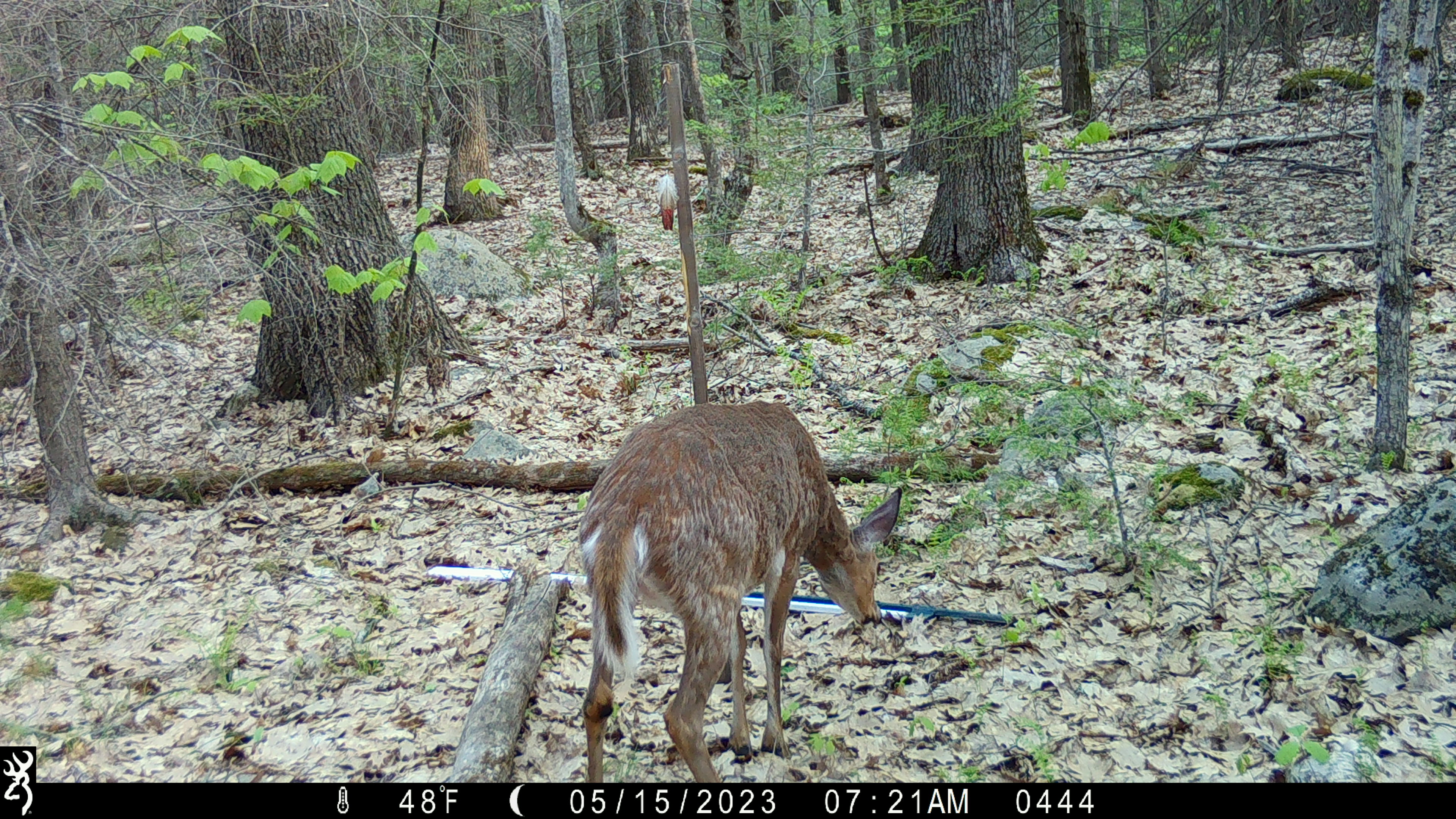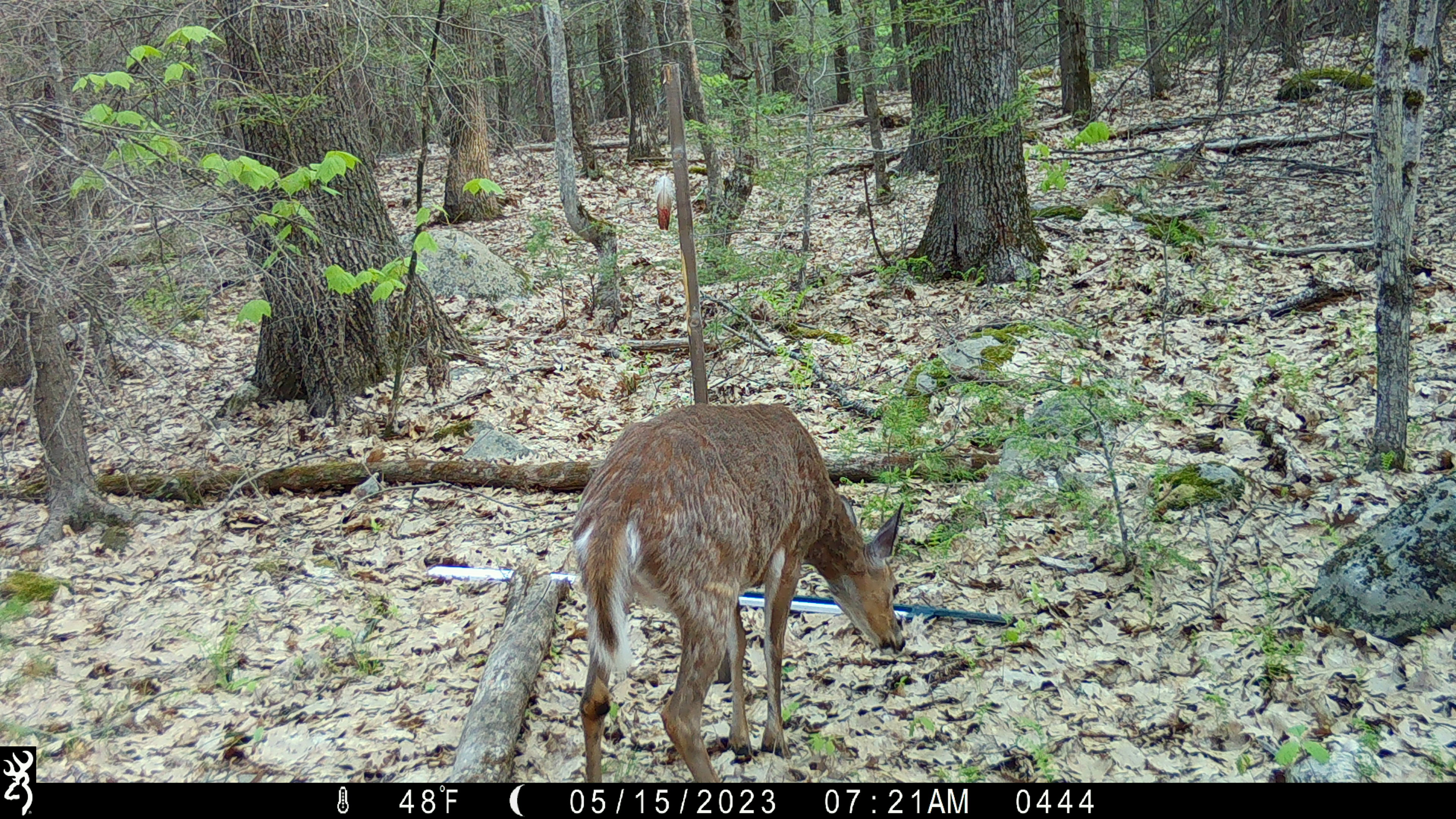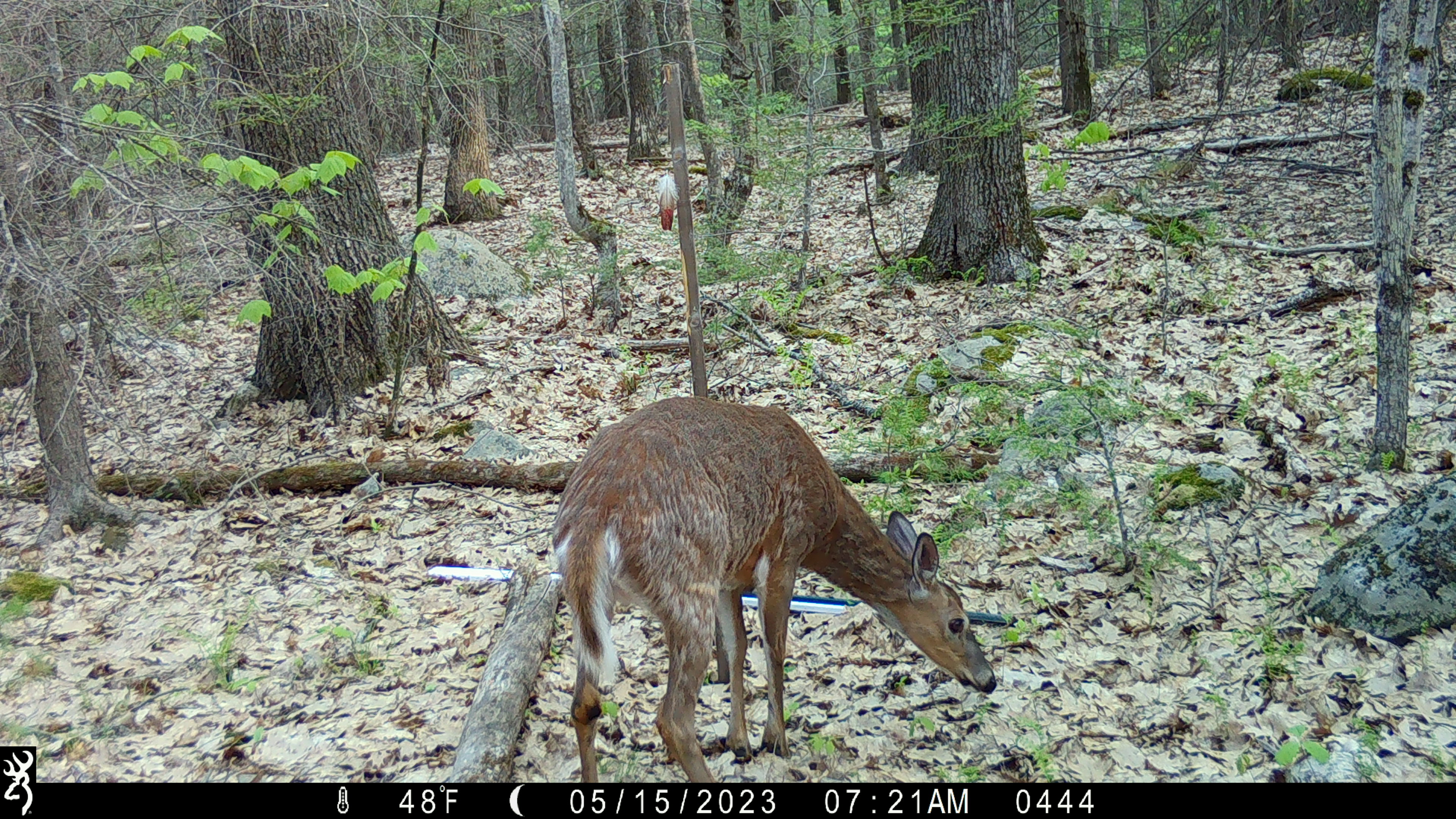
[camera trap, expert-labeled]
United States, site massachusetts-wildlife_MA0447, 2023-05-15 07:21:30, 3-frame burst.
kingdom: Animalia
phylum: Chordata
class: Mammalia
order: Artiodactyla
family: Cervidae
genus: Odocoileus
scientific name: Odocoileus virginianus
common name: white-tailed deer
White-tailed deer (Odocoileus virginianus).